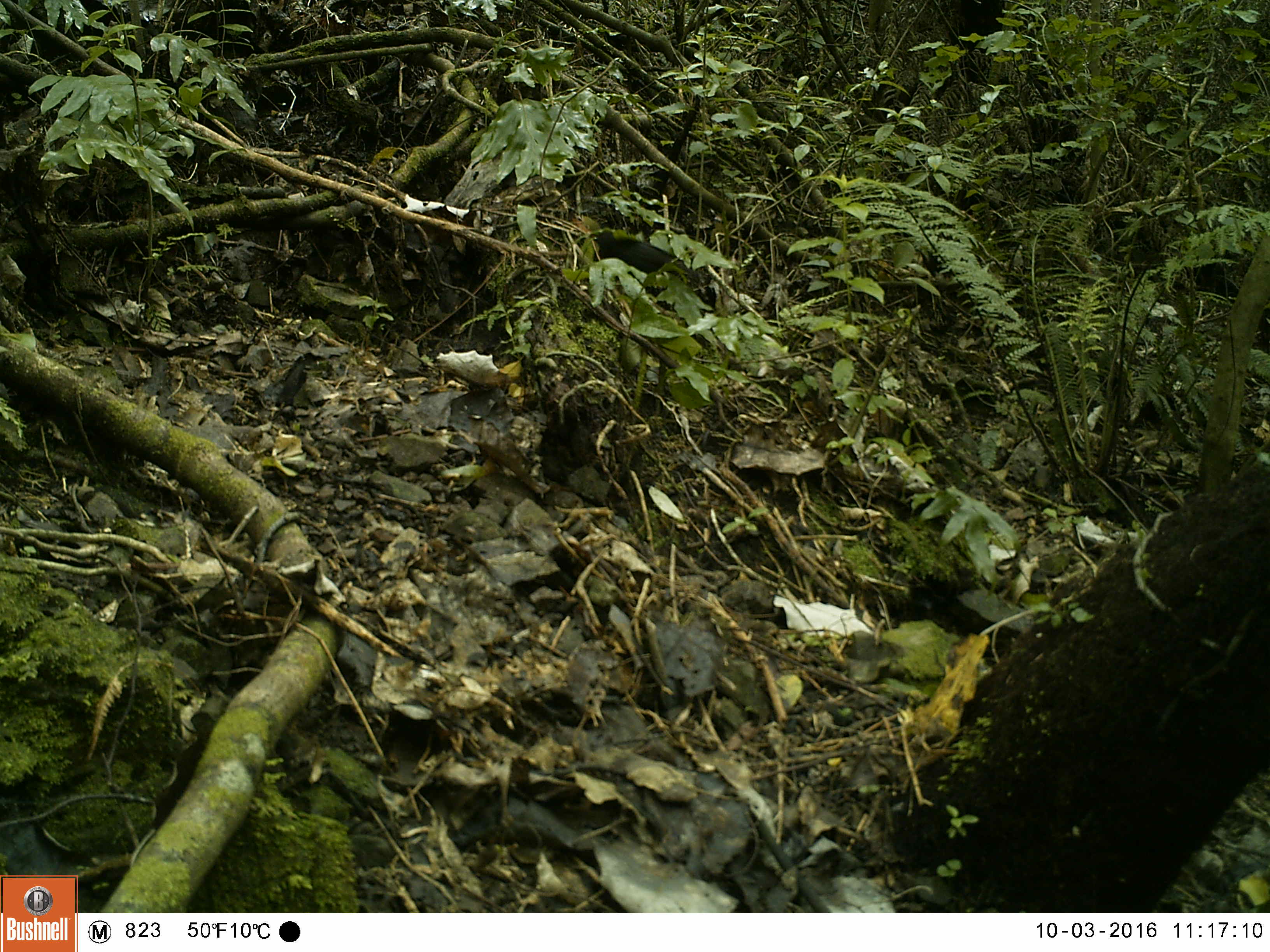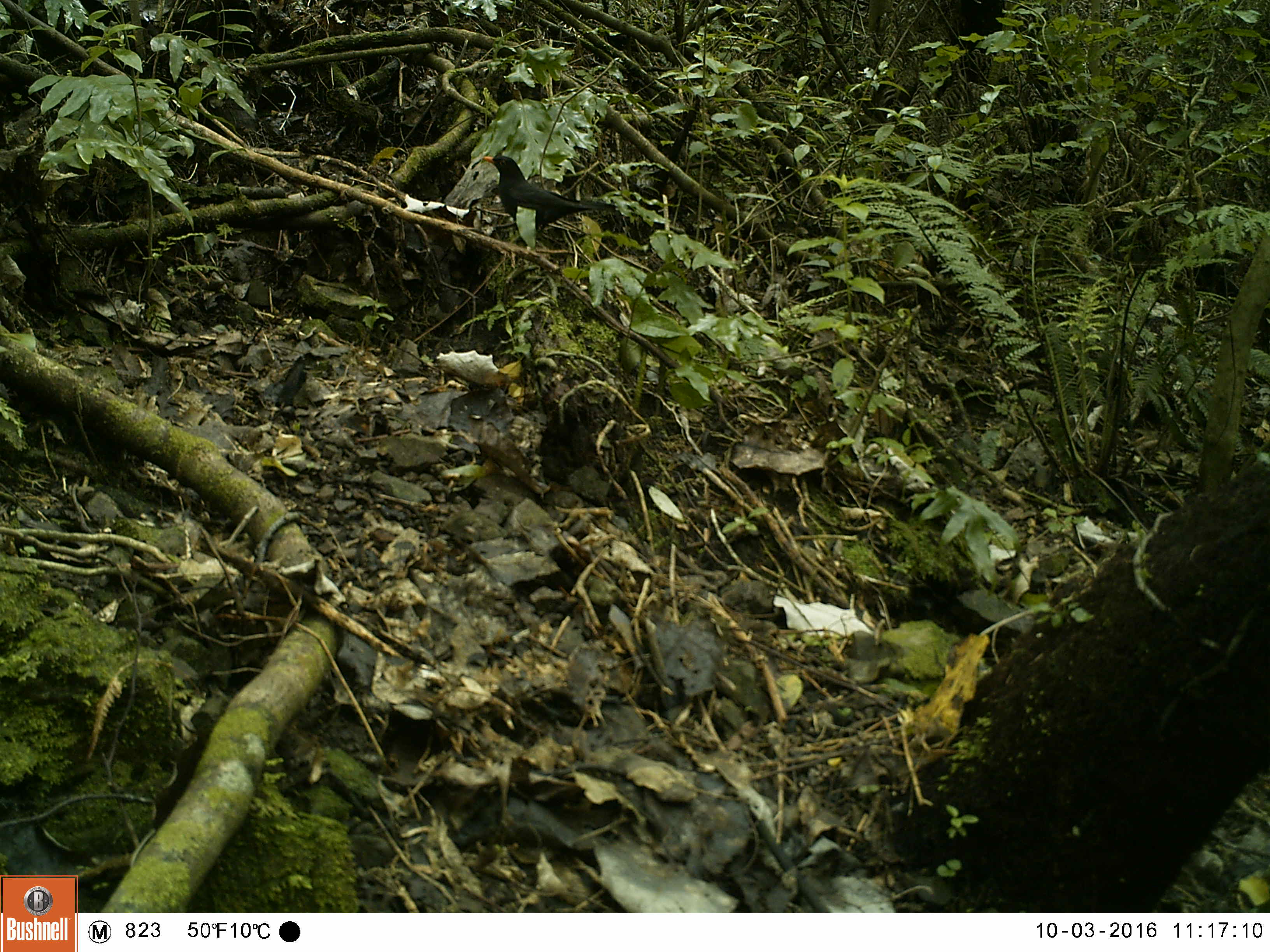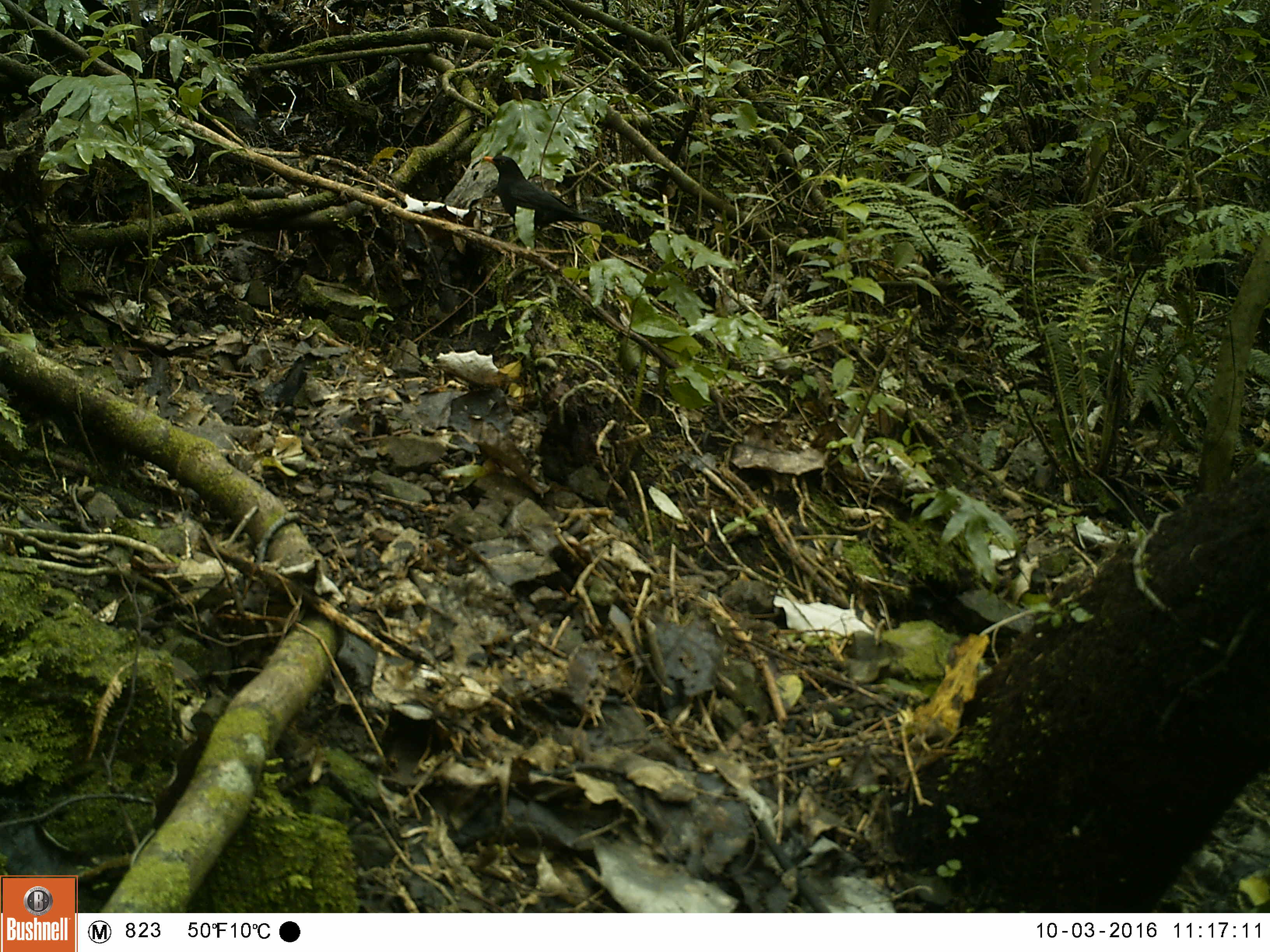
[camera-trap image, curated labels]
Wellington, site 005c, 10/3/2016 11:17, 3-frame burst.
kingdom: Animalia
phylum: Chordata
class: Aves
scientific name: Aves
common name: bird